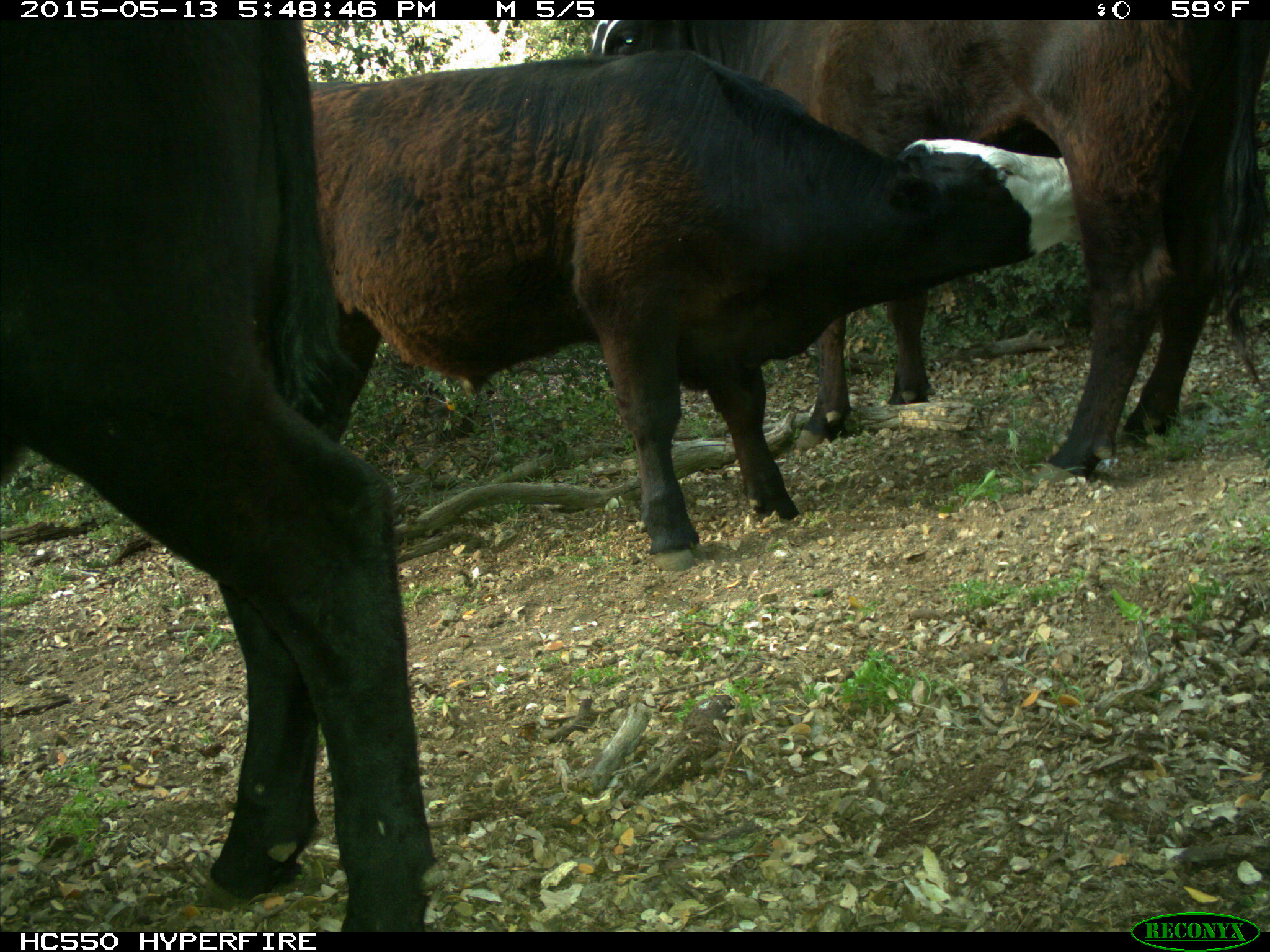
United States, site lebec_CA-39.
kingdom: Animalia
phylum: Chordata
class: Mammalia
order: Artiodactyla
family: Bovidae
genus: Bos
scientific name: Bos taurus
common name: domestic cow